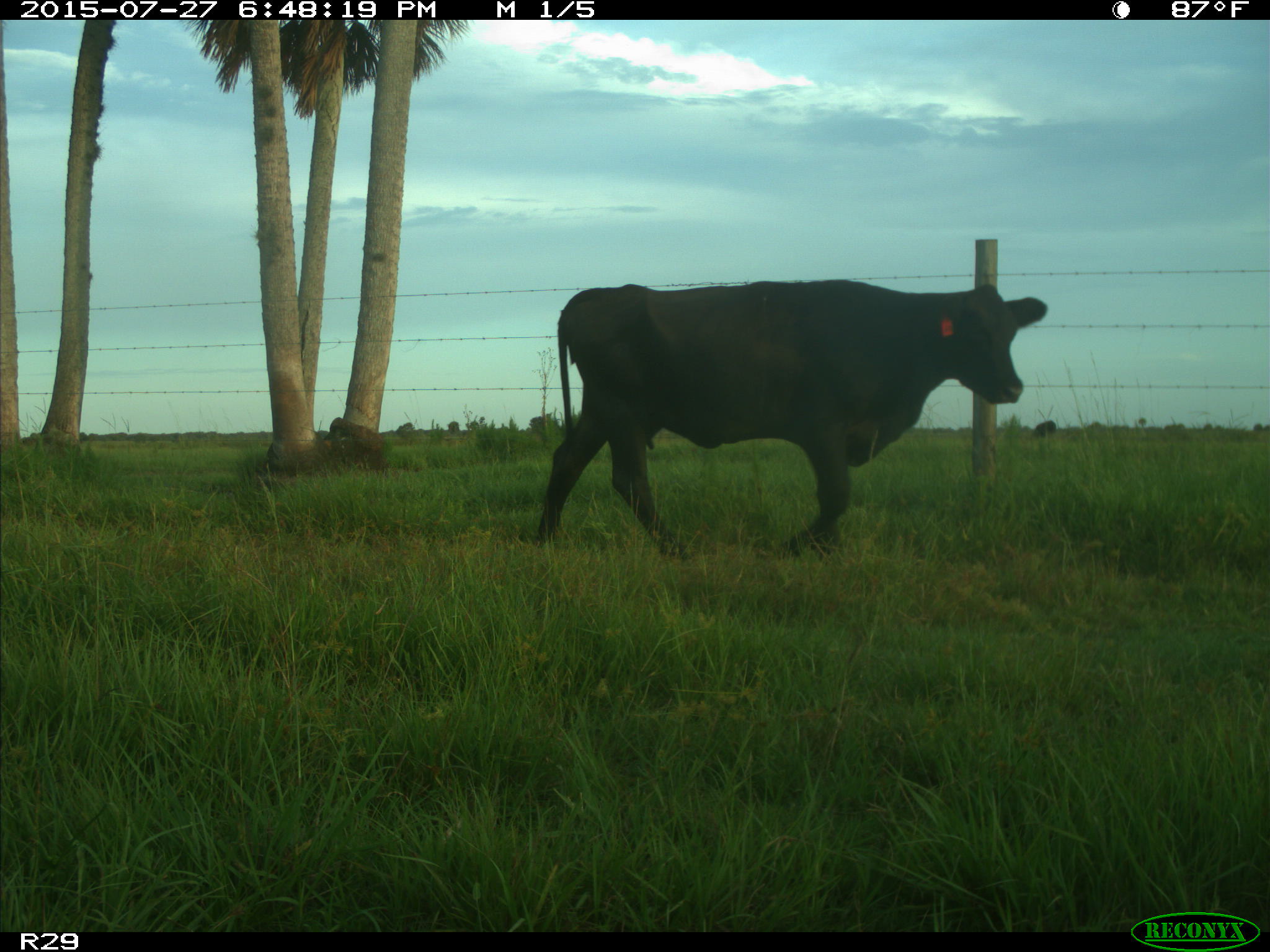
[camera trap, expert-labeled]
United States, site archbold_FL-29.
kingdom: Animalia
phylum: Chordata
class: Mammalia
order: Artiodactyla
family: Bovidae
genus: Bos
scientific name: Bos taurus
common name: domestic cow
Bos taurus (domestic cow).